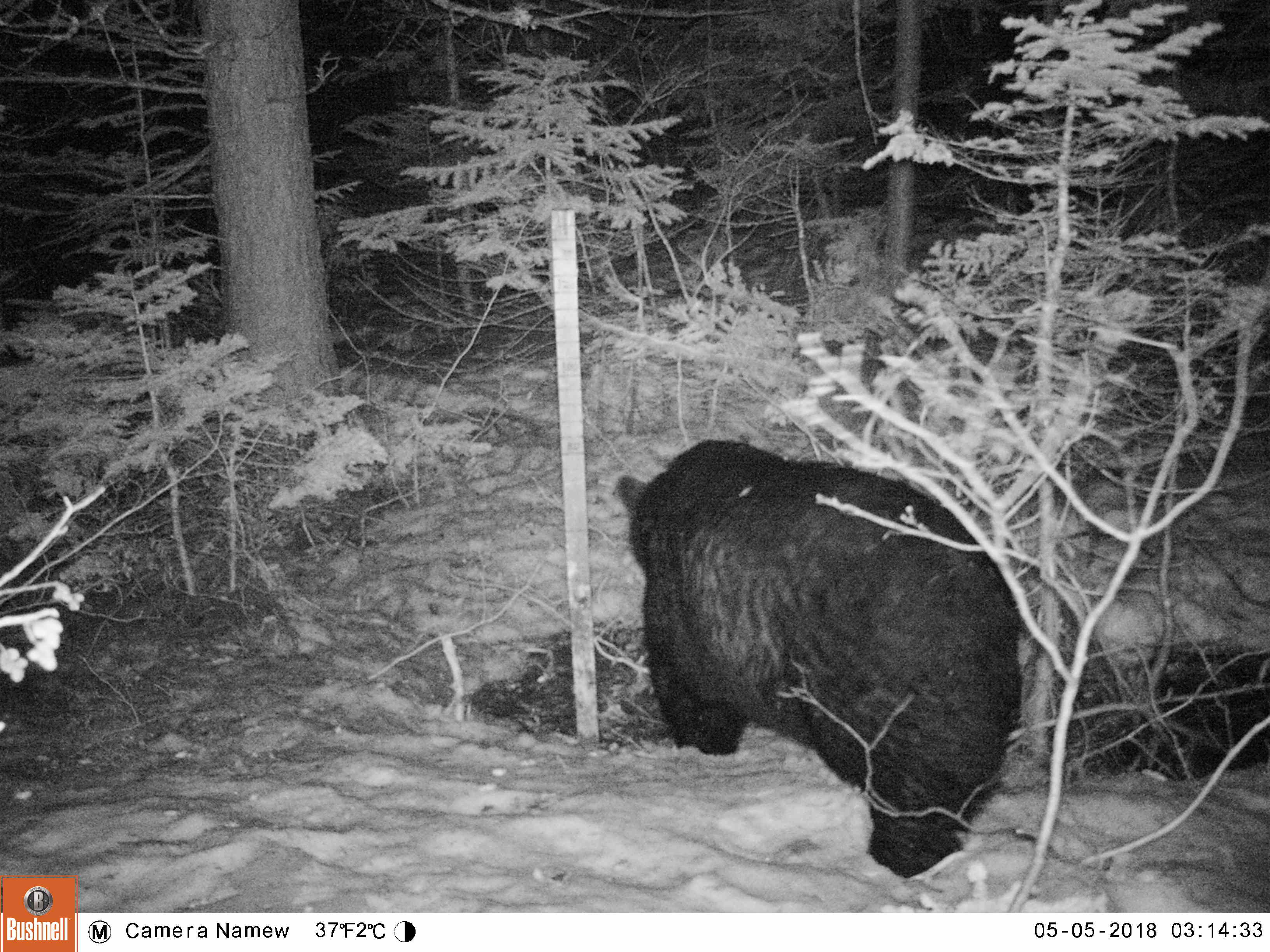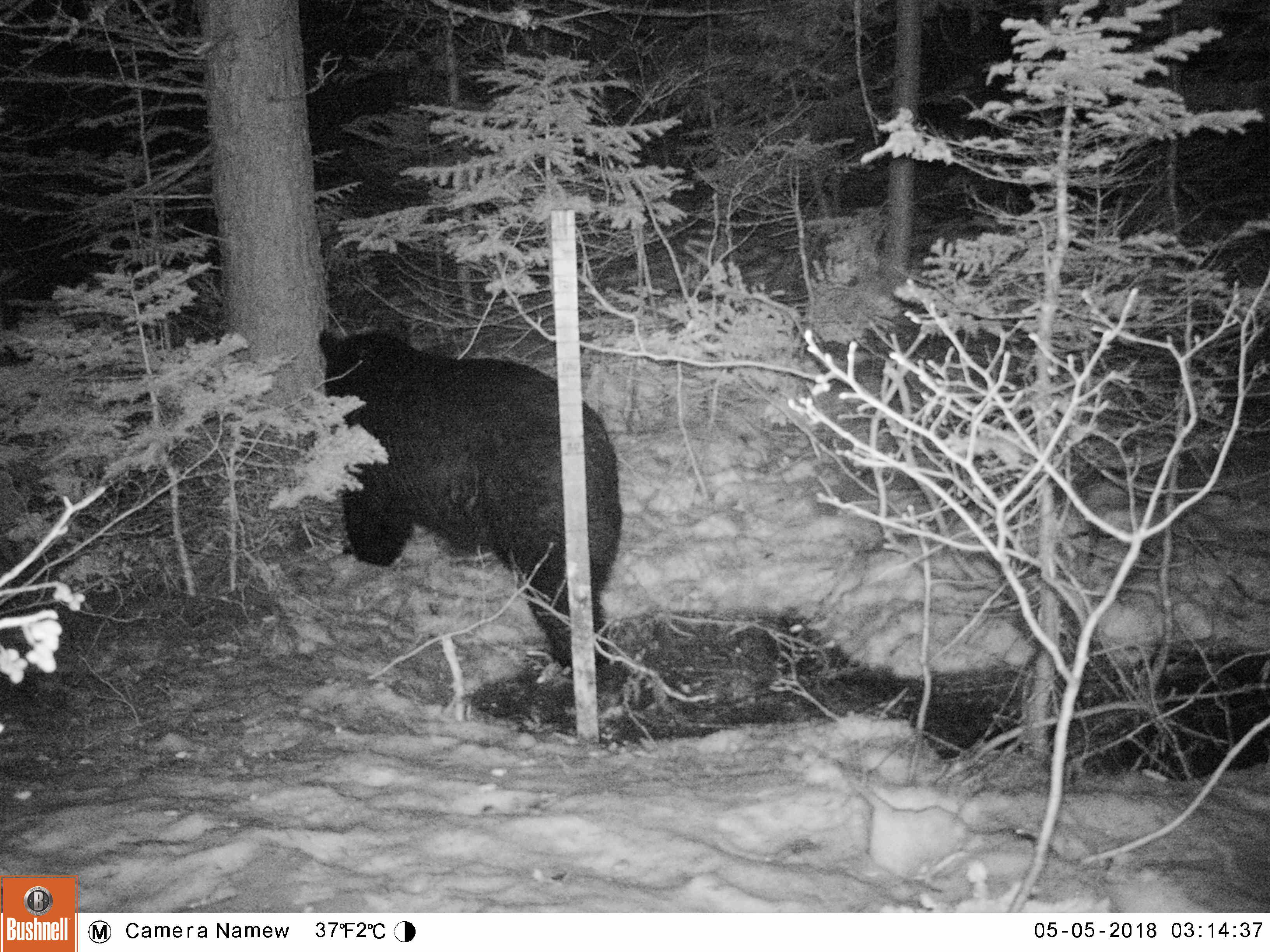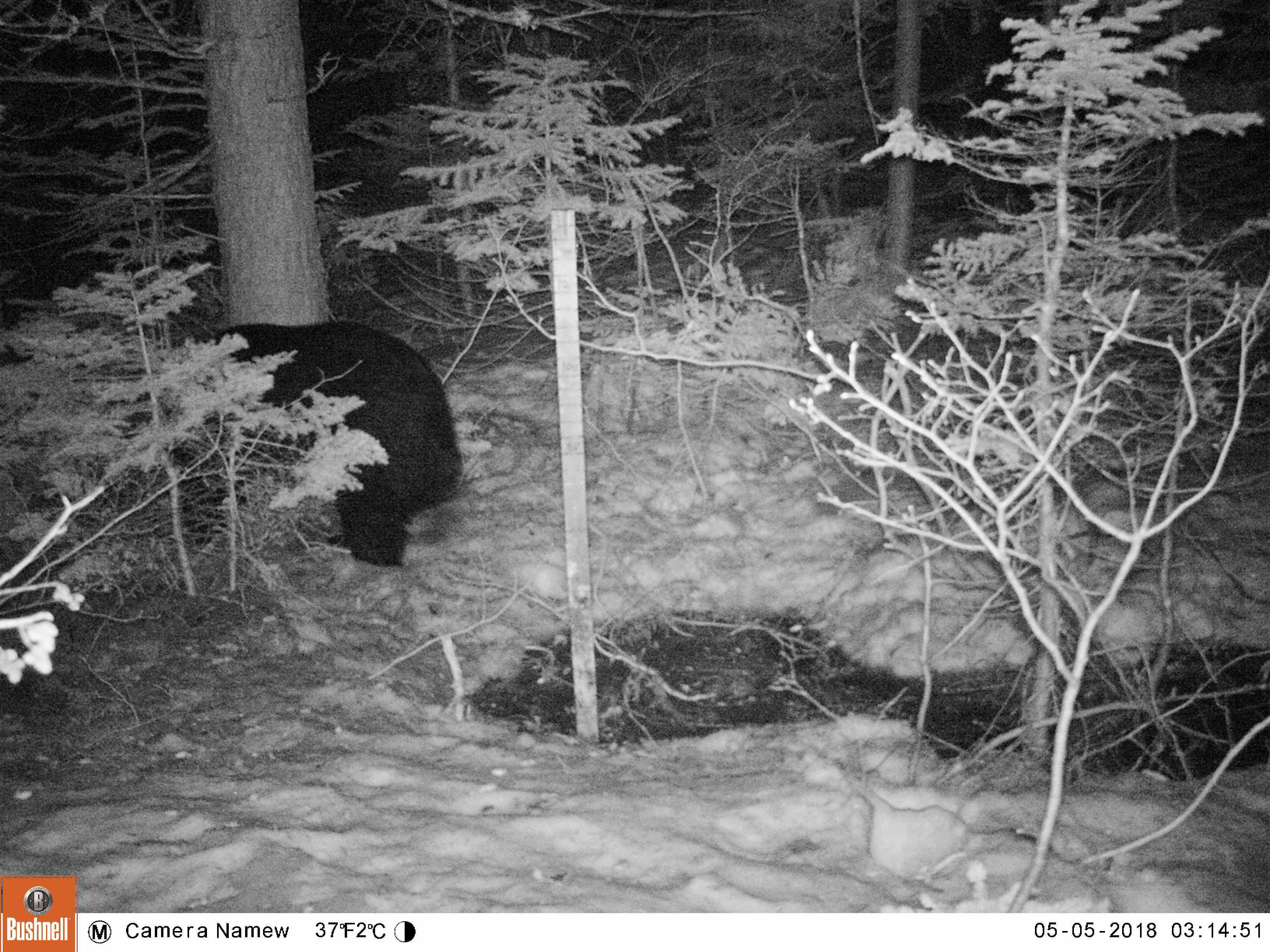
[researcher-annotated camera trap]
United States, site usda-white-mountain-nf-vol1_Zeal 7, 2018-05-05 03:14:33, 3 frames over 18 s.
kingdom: Animalia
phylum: Chordata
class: Mammalia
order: Carnivora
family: Ursidae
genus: Ursus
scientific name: Ursus americanus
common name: black bear